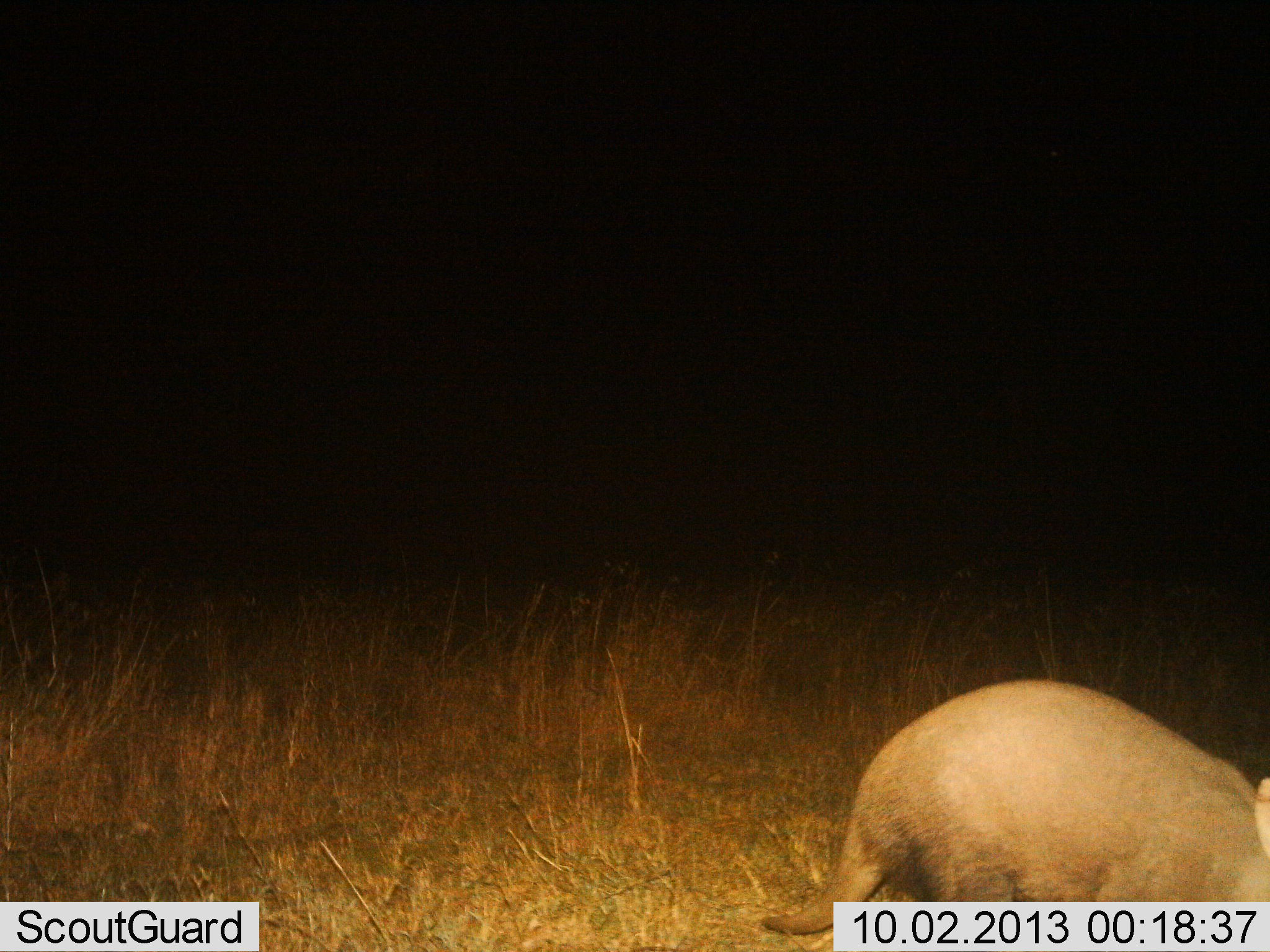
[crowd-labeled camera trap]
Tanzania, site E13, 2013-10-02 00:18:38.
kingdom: Animalia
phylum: Chordata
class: Mammalia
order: Tubulidentata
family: Orycteropodidae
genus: Orycteropus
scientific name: Orycteropus afer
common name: aardvark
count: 1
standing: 53%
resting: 0%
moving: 47%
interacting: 0%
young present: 0%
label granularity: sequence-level